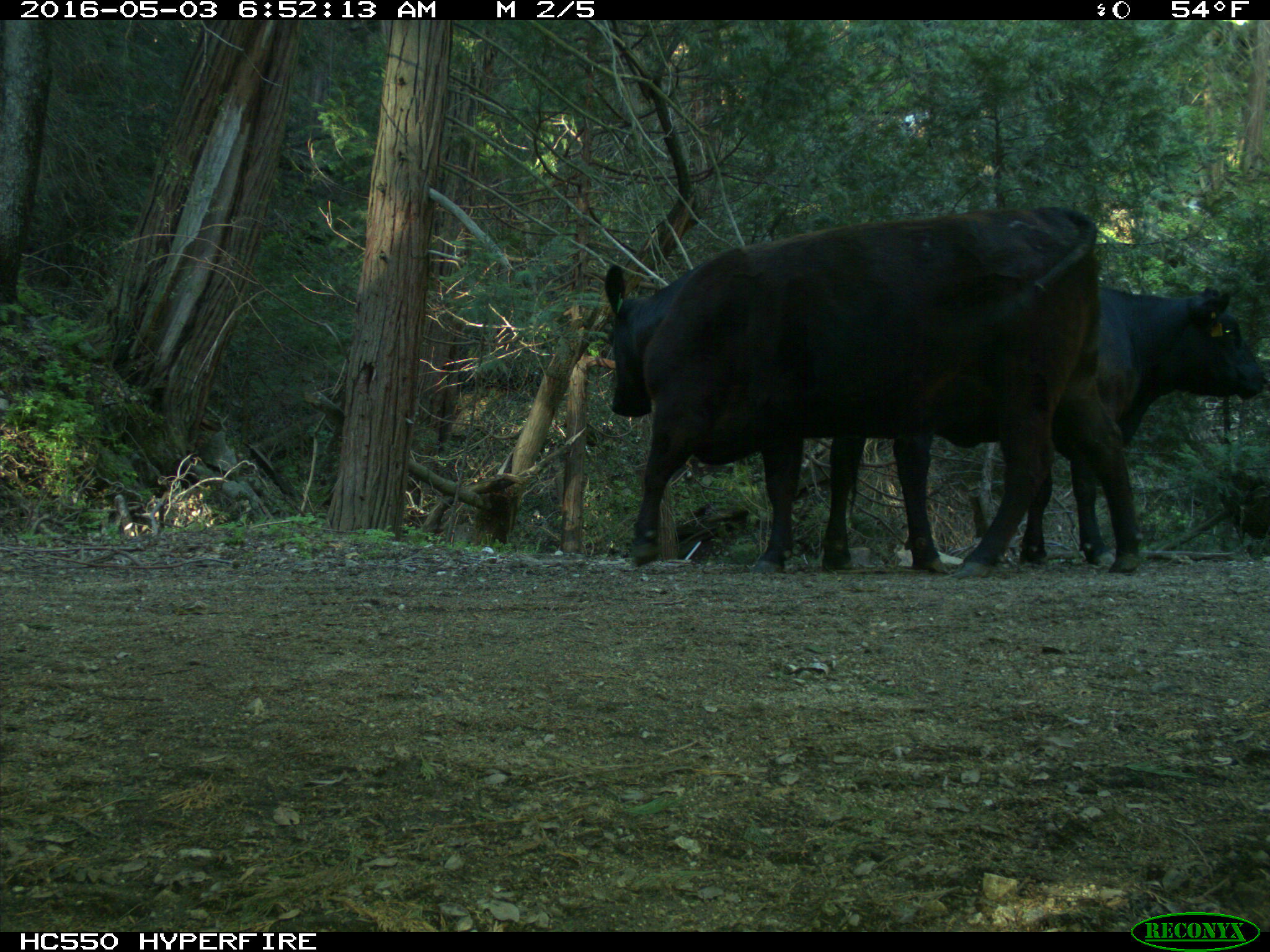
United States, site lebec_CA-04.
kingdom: Animalia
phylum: Chordata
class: Mammalia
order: Artiodactyla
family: Bovidae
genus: Bos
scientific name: Bos taurus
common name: domestic cow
Bos taurus (domestic cow).